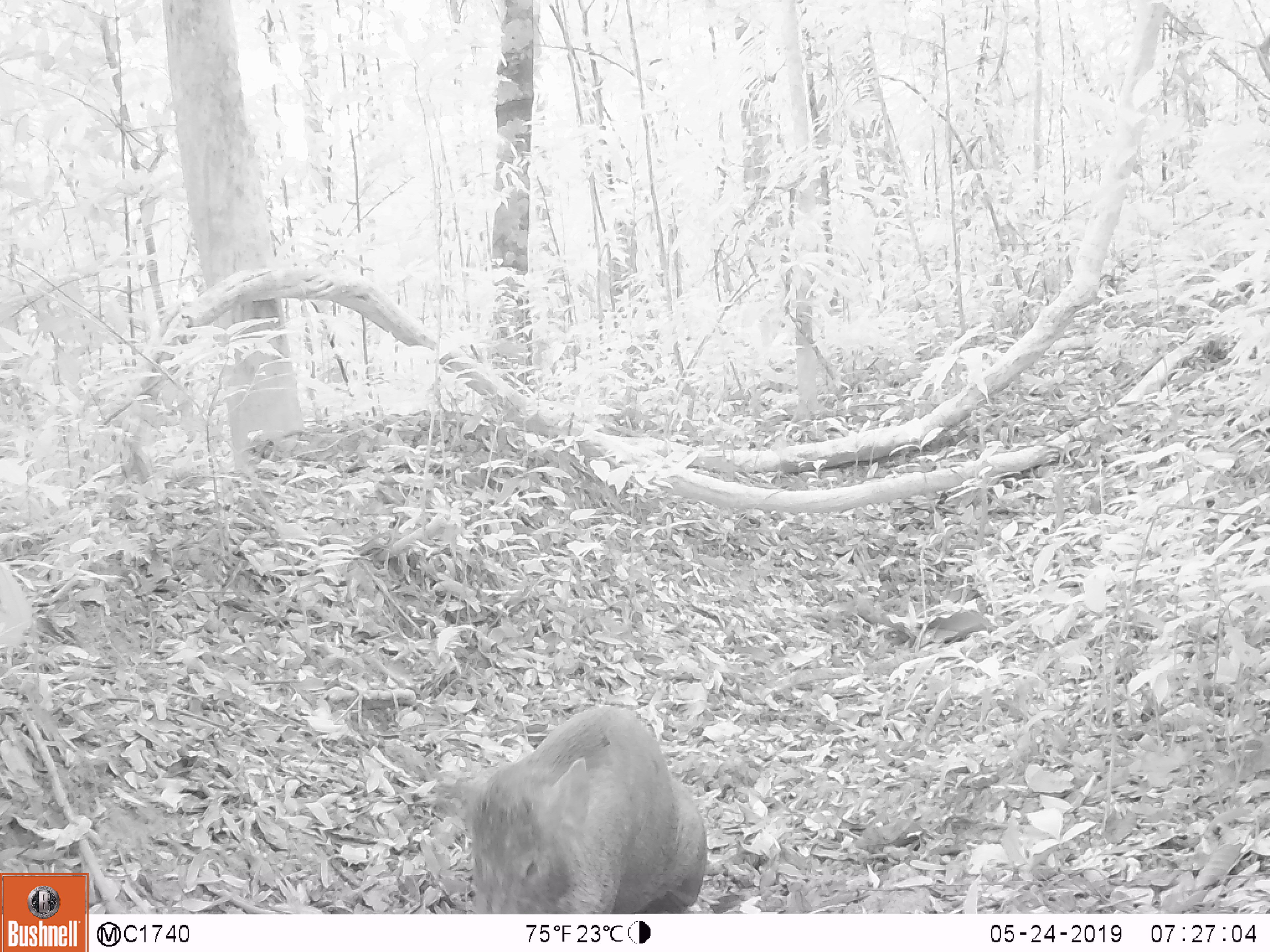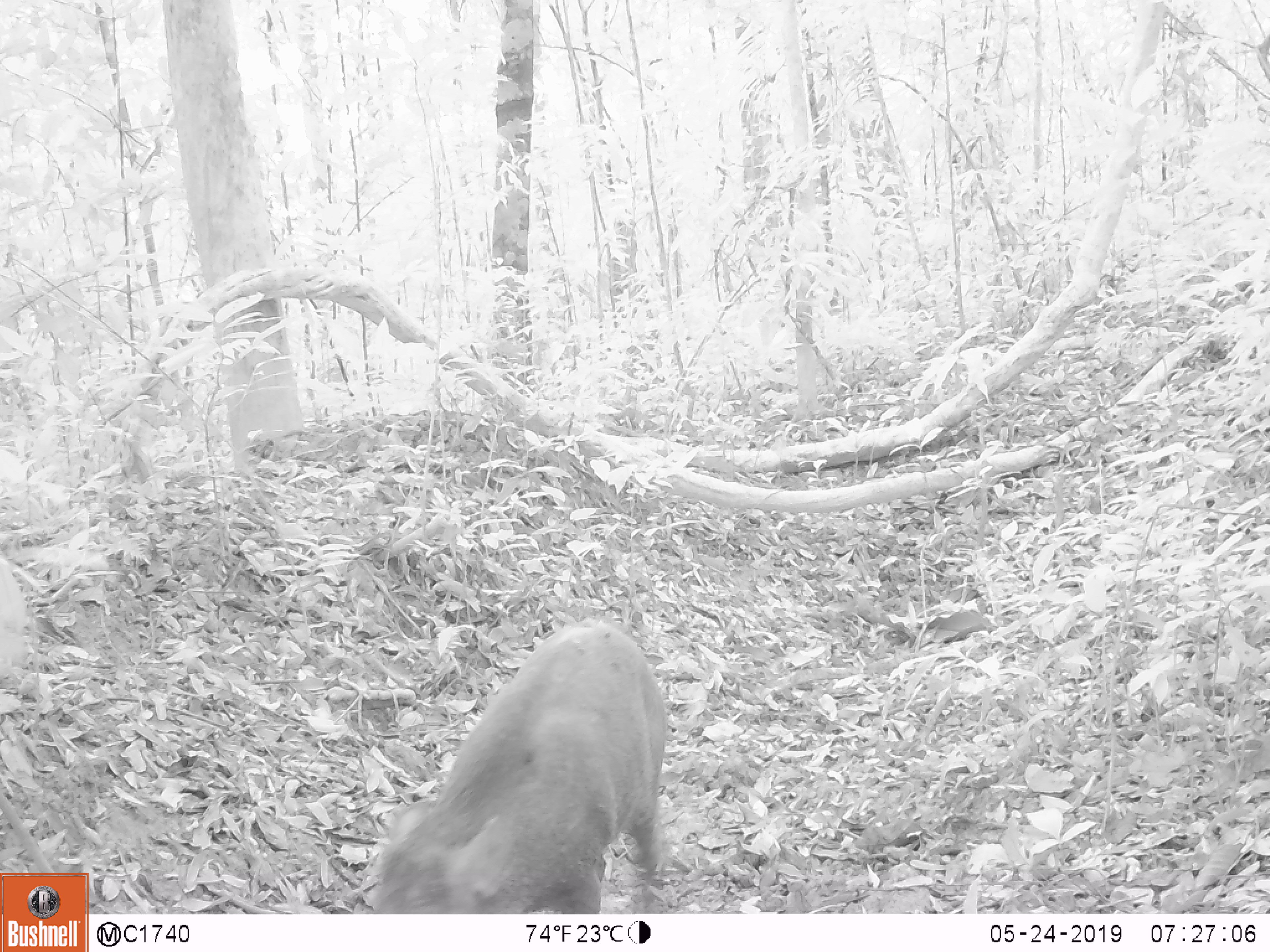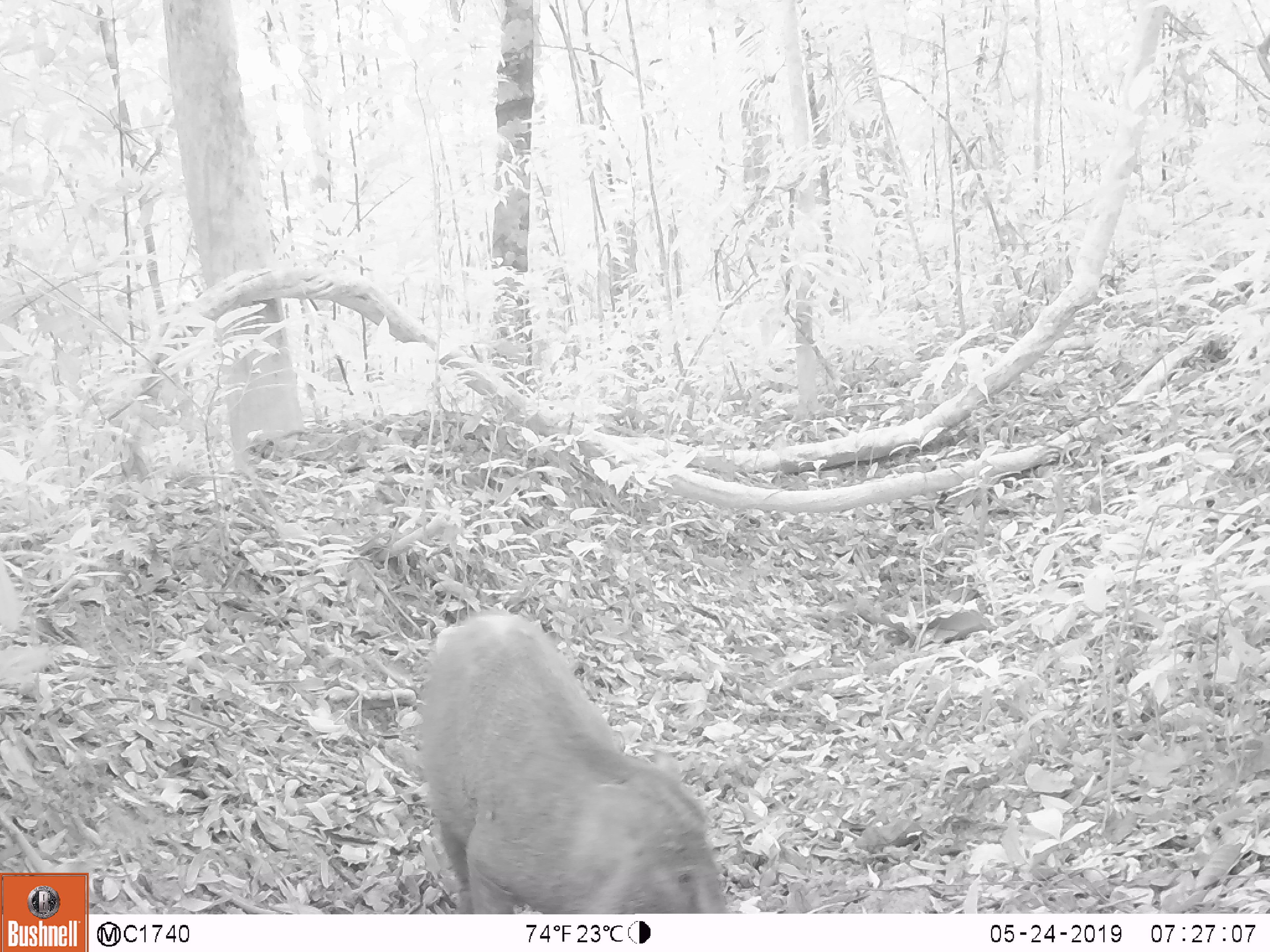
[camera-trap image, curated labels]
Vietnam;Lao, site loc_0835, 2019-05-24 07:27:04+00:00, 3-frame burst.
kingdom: Animalia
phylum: Chordata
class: Mammalia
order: Artiodactyla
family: Suidae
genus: Sus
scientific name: Sus scrofa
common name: eurasian wild pig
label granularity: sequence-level